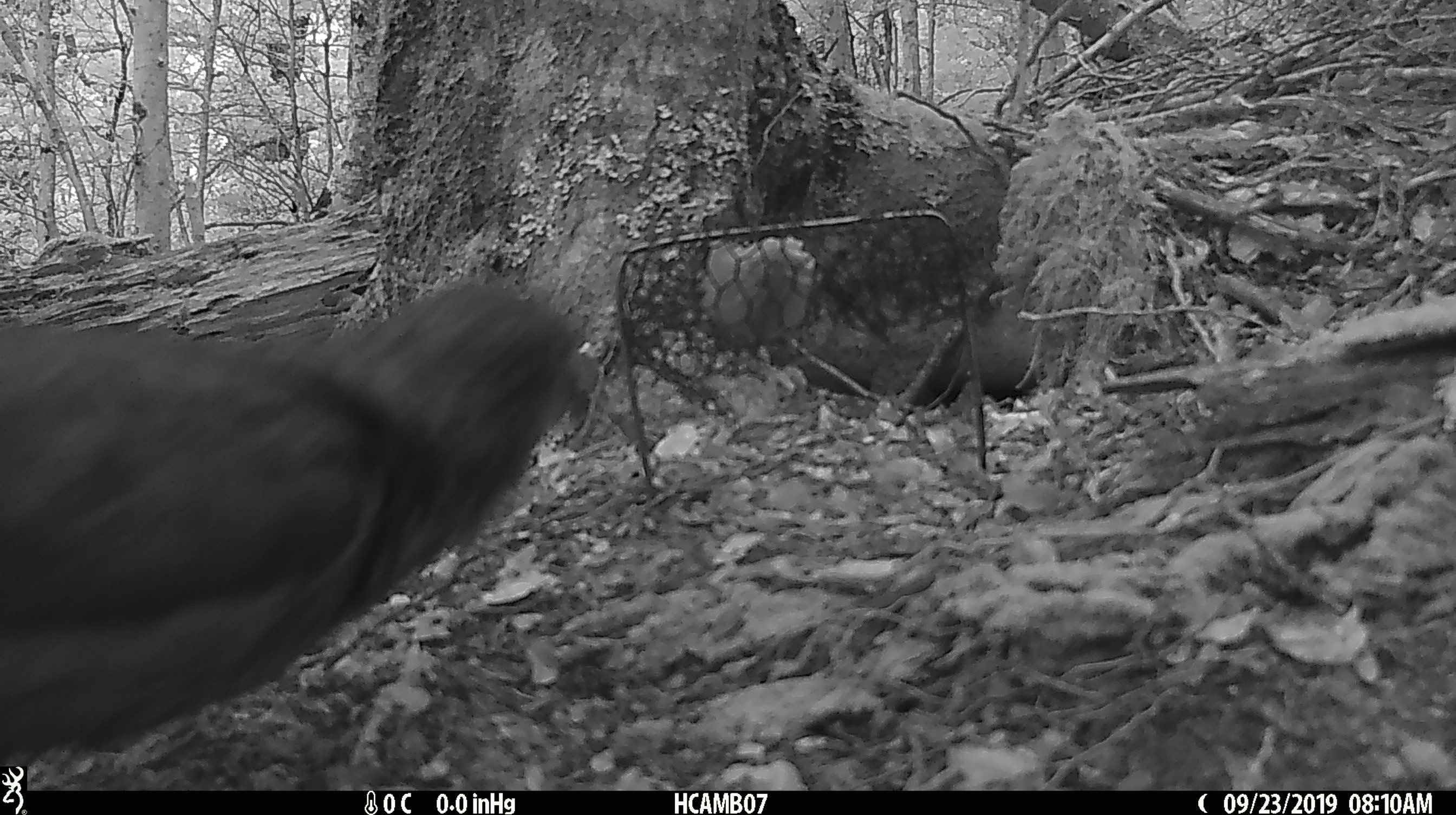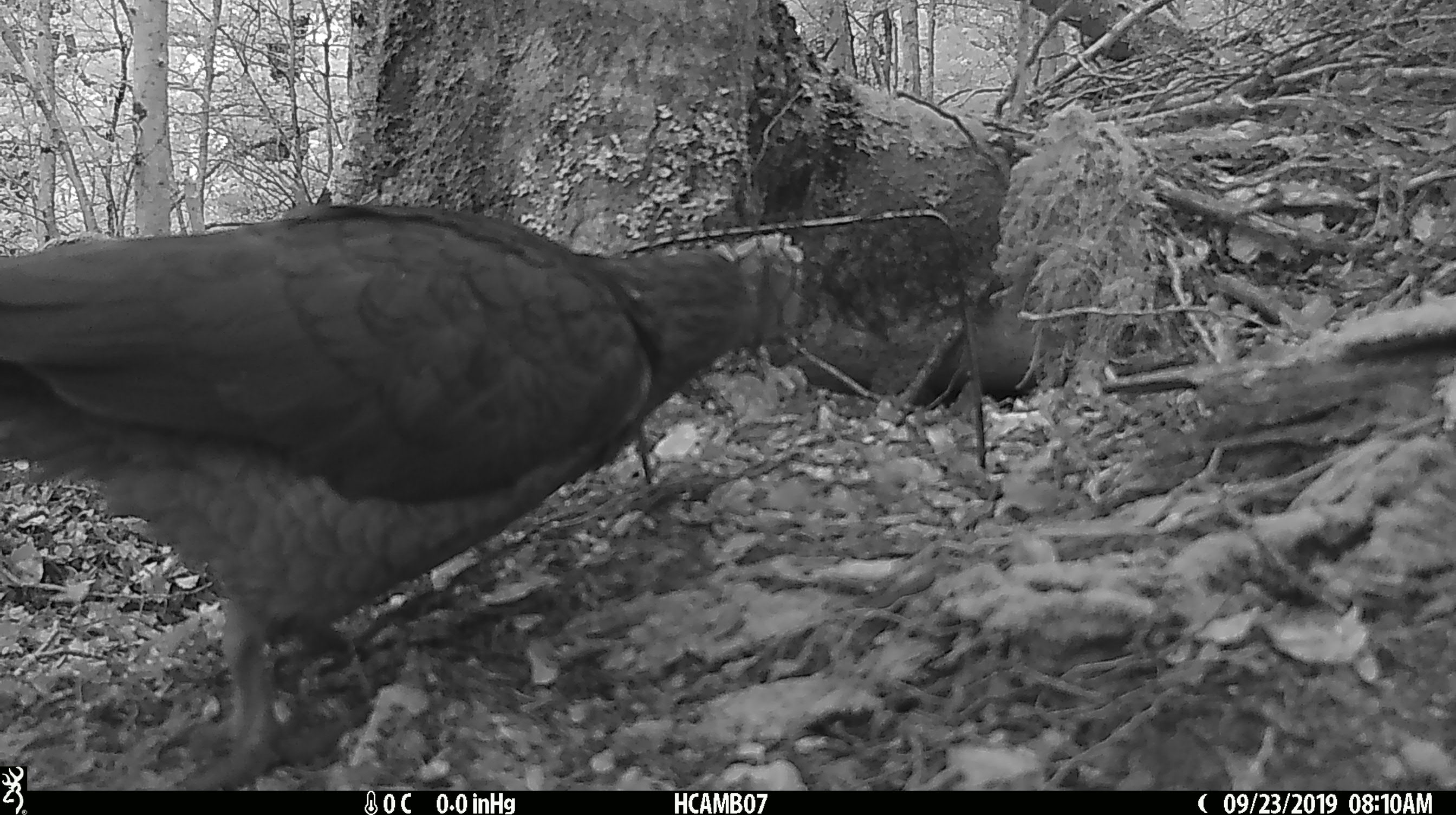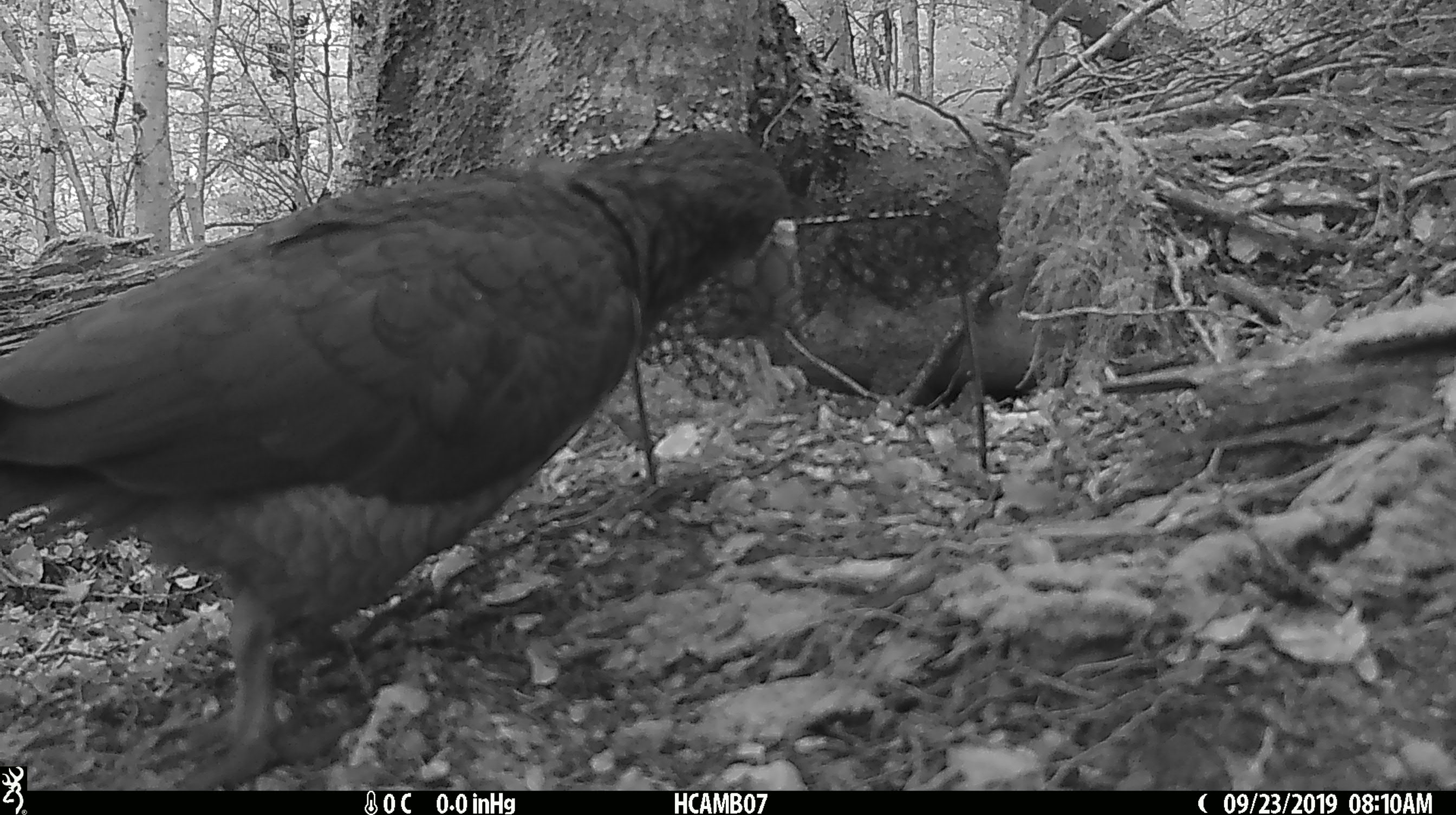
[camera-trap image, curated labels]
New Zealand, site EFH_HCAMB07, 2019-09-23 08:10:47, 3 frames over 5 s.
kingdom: Animalia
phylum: Chordata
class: Aves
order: Psittaciformes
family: Strigopidae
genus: Nestor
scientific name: Nestor notabilis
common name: kea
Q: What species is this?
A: Kea (Nestor notabilis).